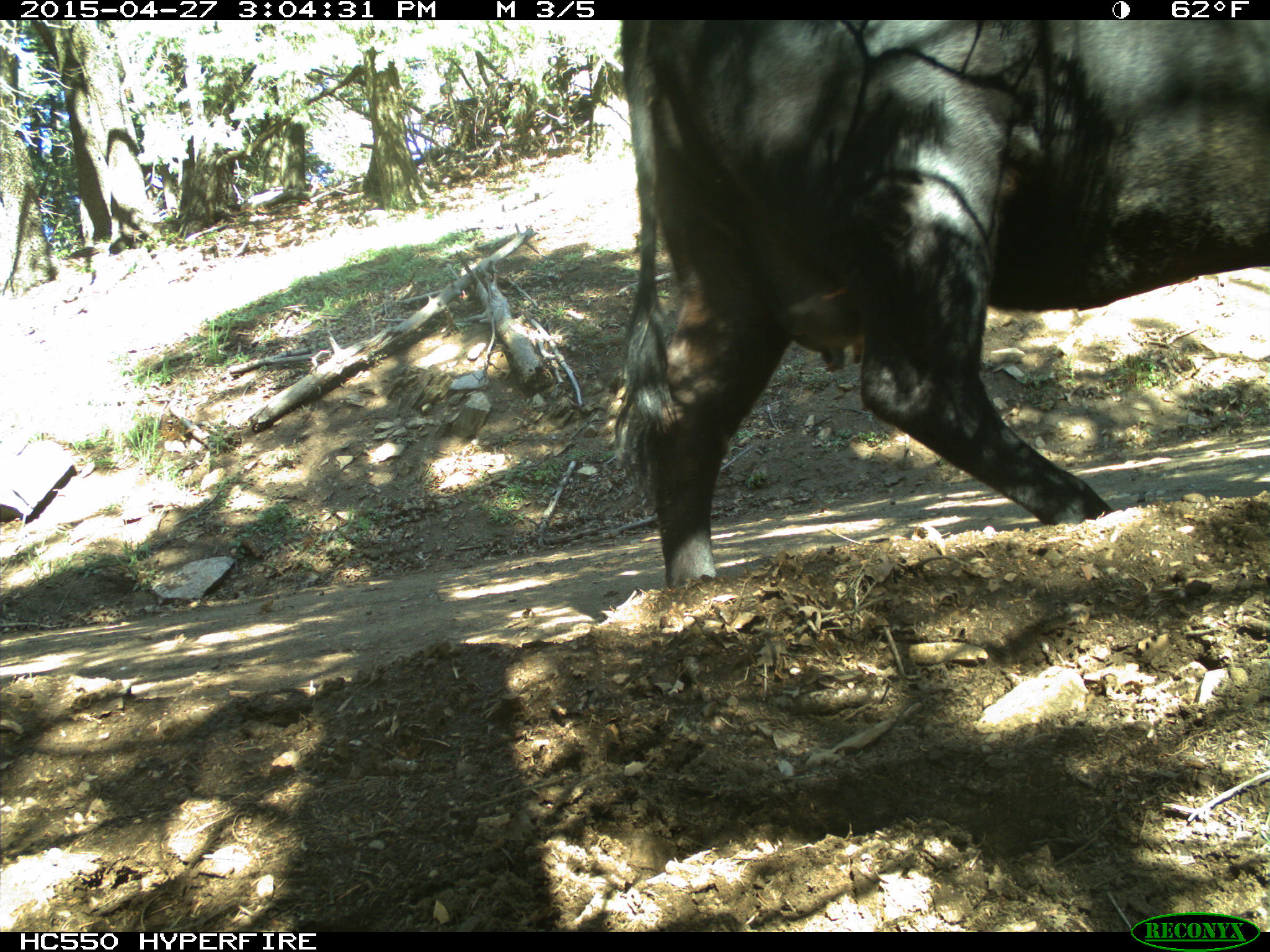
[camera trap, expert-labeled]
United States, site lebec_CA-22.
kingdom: Animalia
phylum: Chordata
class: Mammalia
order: Artiodactyla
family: Bovidae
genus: Bos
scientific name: Bos taurus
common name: domestic cow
Bos taurus (domestic cow).